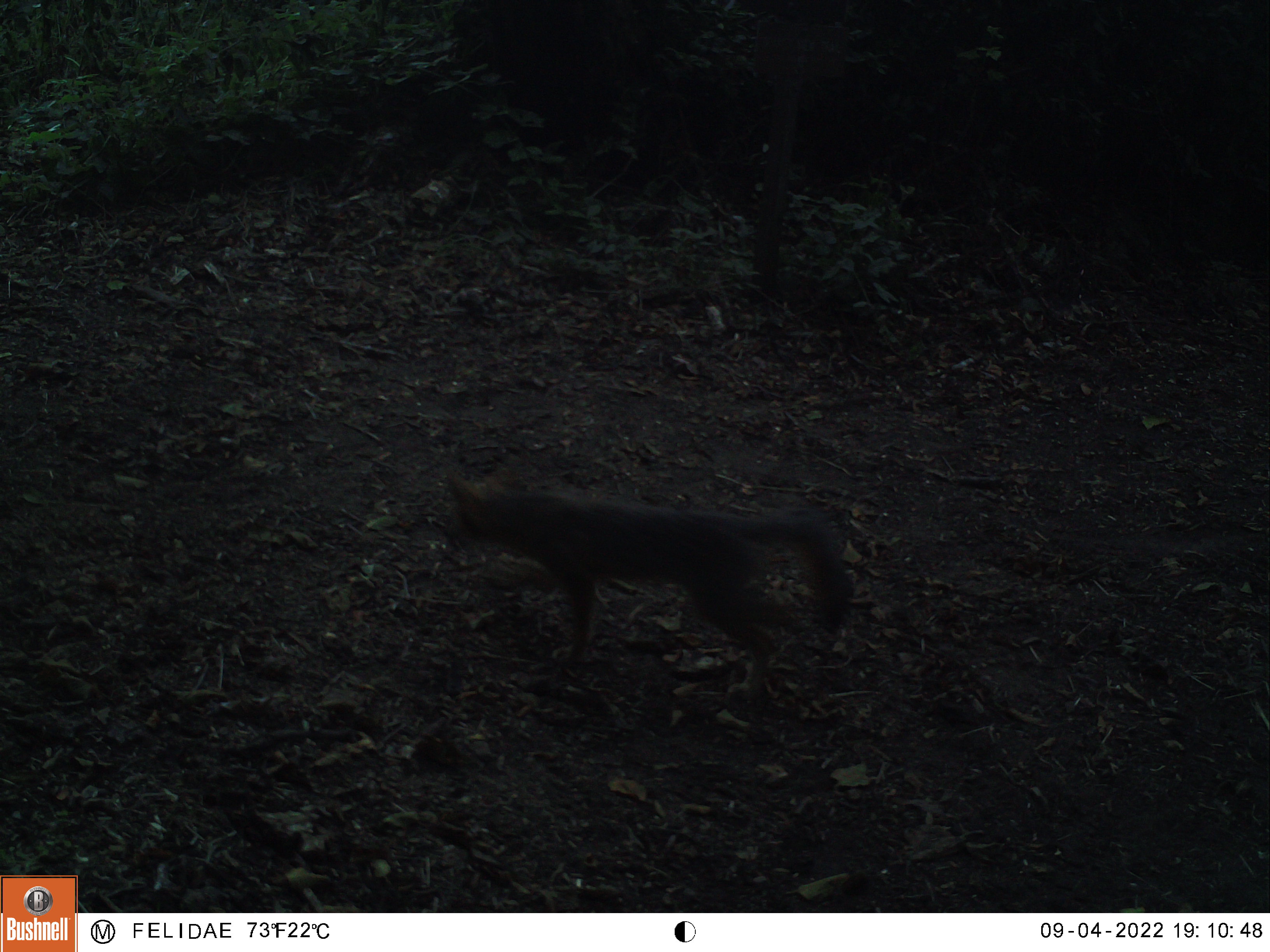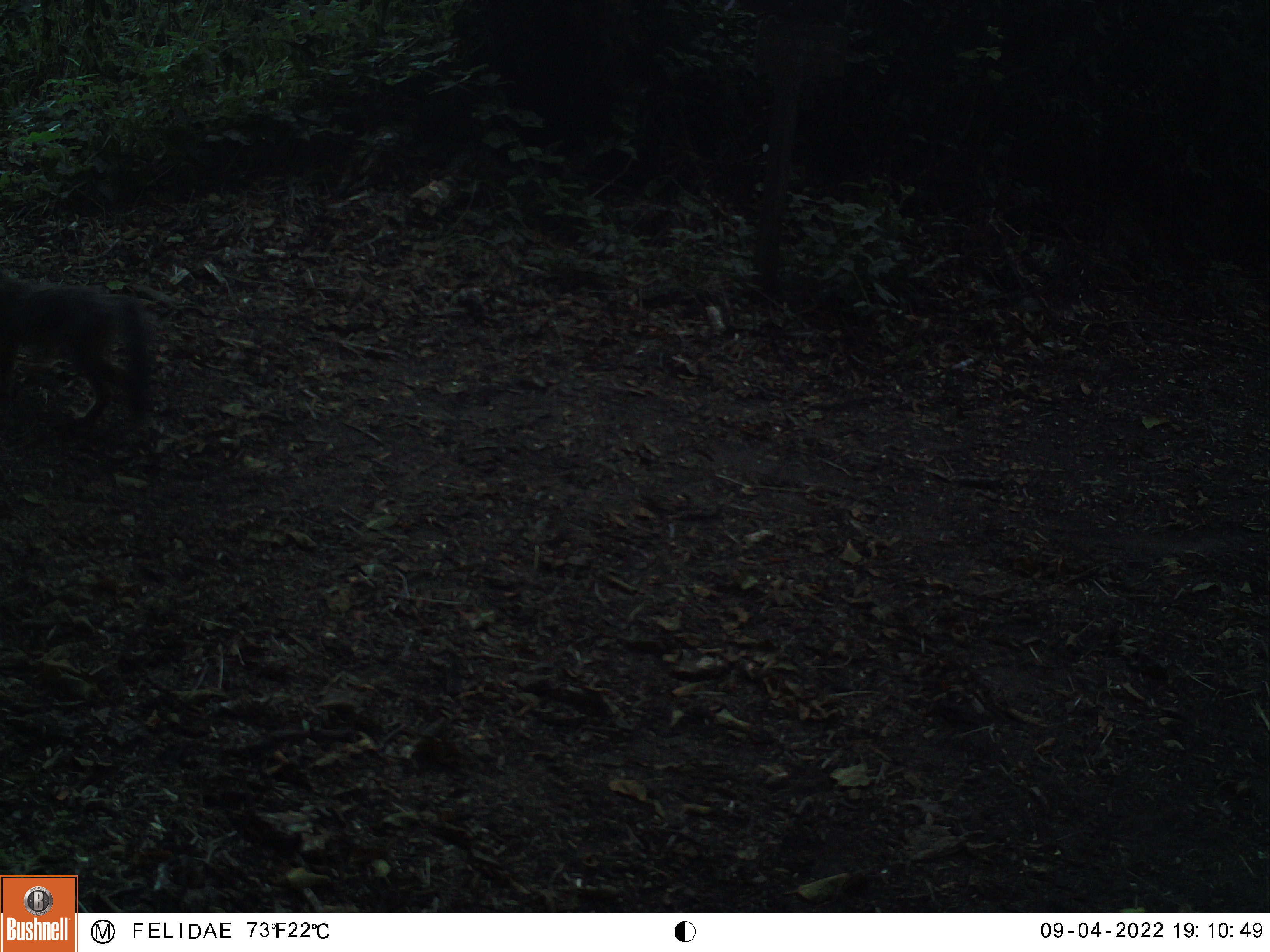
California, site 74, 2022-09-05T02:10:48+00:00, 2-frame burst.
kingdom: Animalia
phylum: Chordata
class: Mammalia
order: Carnivora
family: Canidae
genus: Urocyon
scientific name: Urocyon cinereoargenteus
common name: gray fox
Gray fox (Urocyon cinereoargenteus).